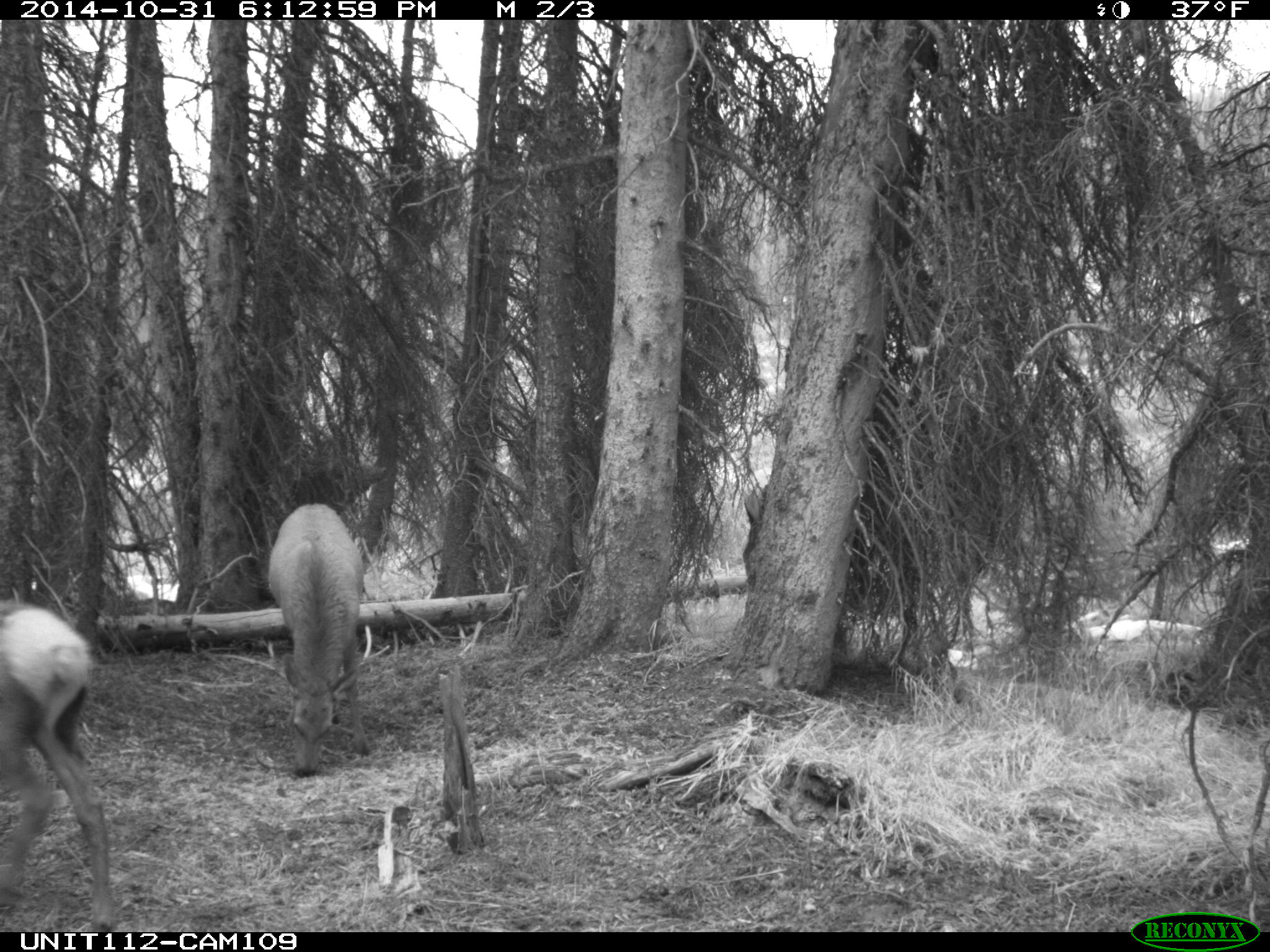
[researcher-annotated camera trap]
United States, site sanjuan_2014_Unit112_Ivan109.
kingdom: Animalia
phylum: Chordata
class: Mammalia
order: Artiodactyla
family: Cervidae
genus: Cervus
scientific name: Cervus elaphus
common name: red deer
Cervus elaphus (red deer).